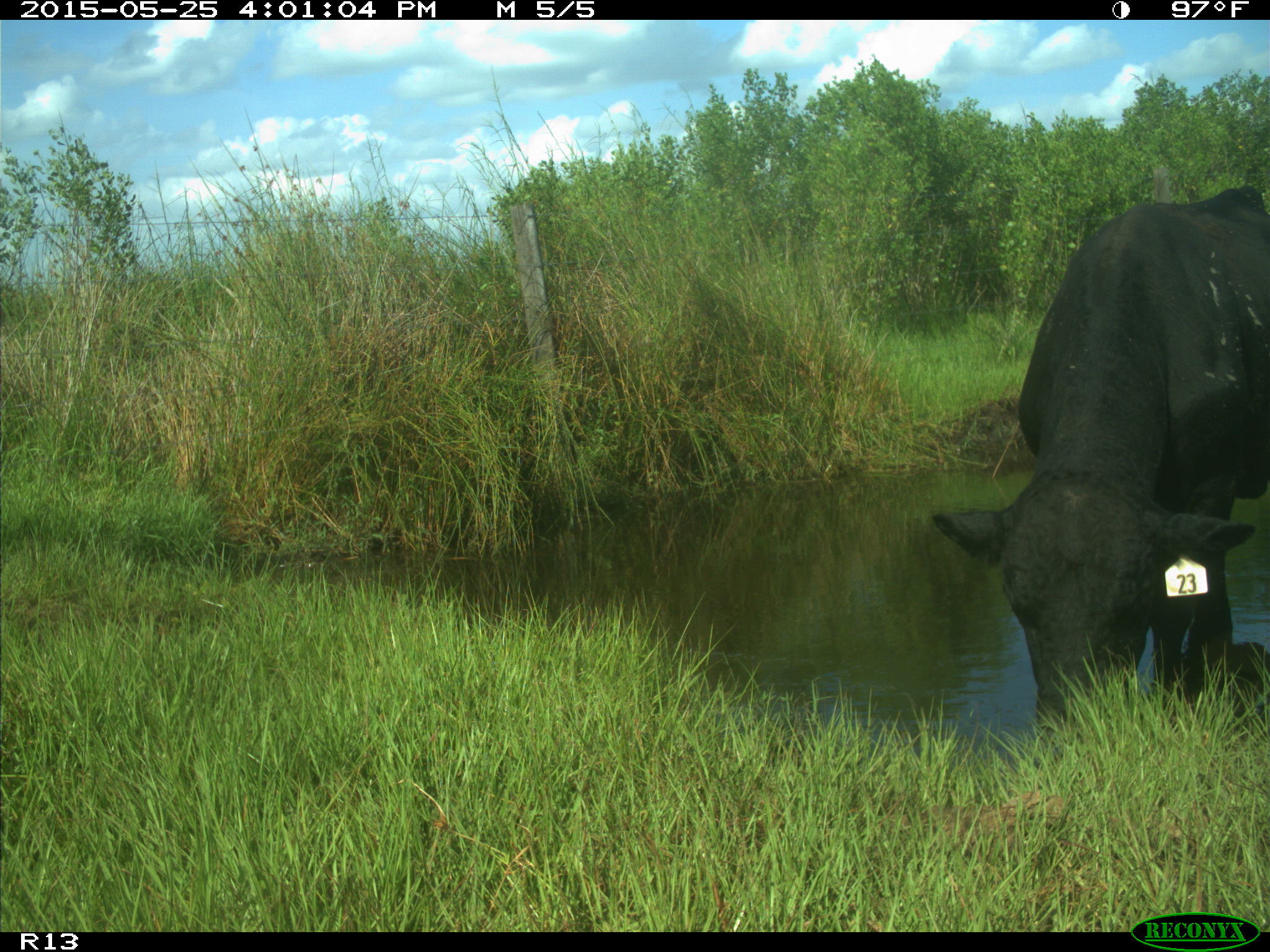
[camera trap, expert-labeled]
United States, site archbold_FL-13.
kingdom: Animalia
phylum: Chordata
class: Mammalia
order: Artiodactyla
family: Bovidae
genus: Bos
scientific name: Bos taurus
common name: domestic cow